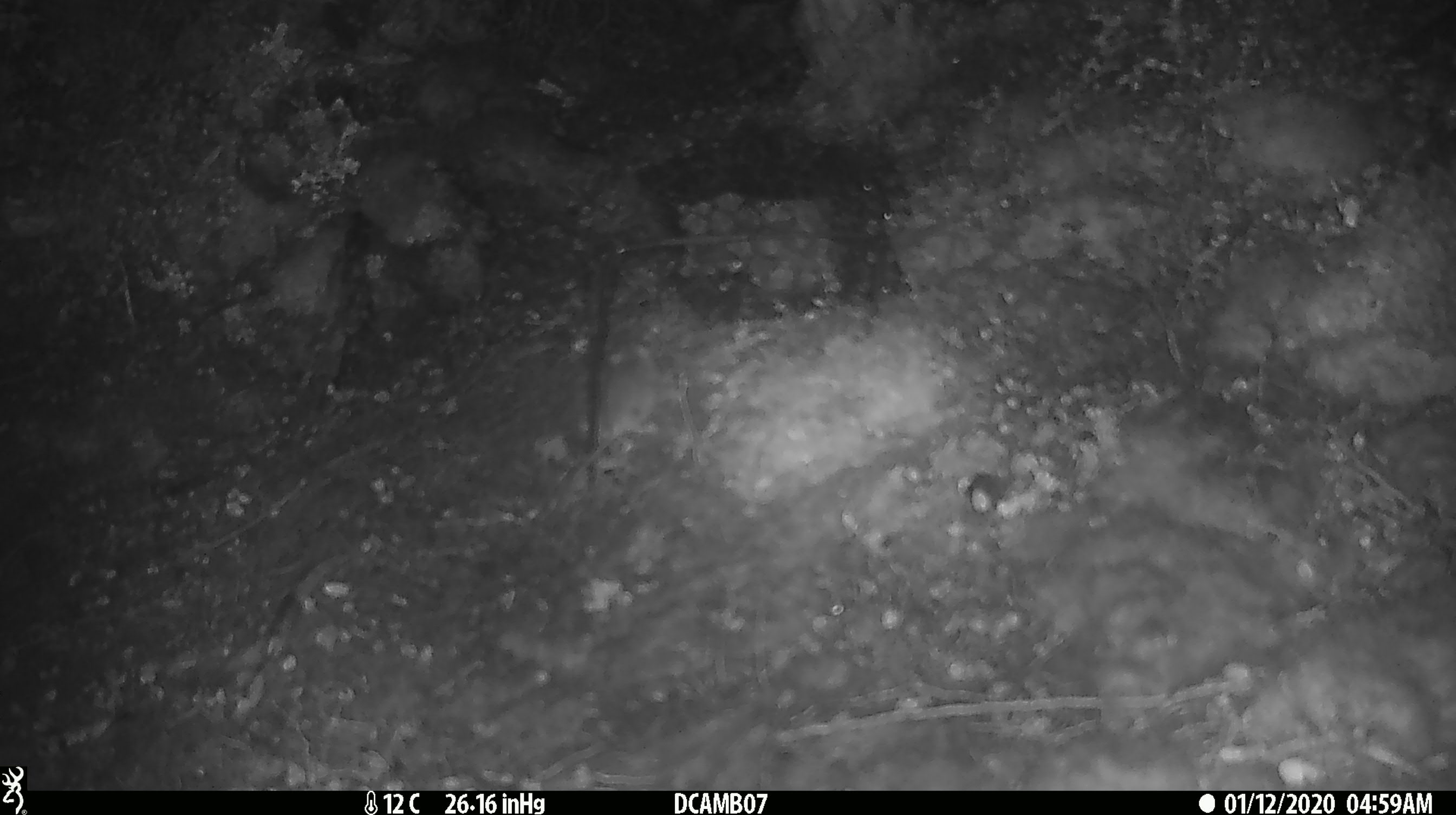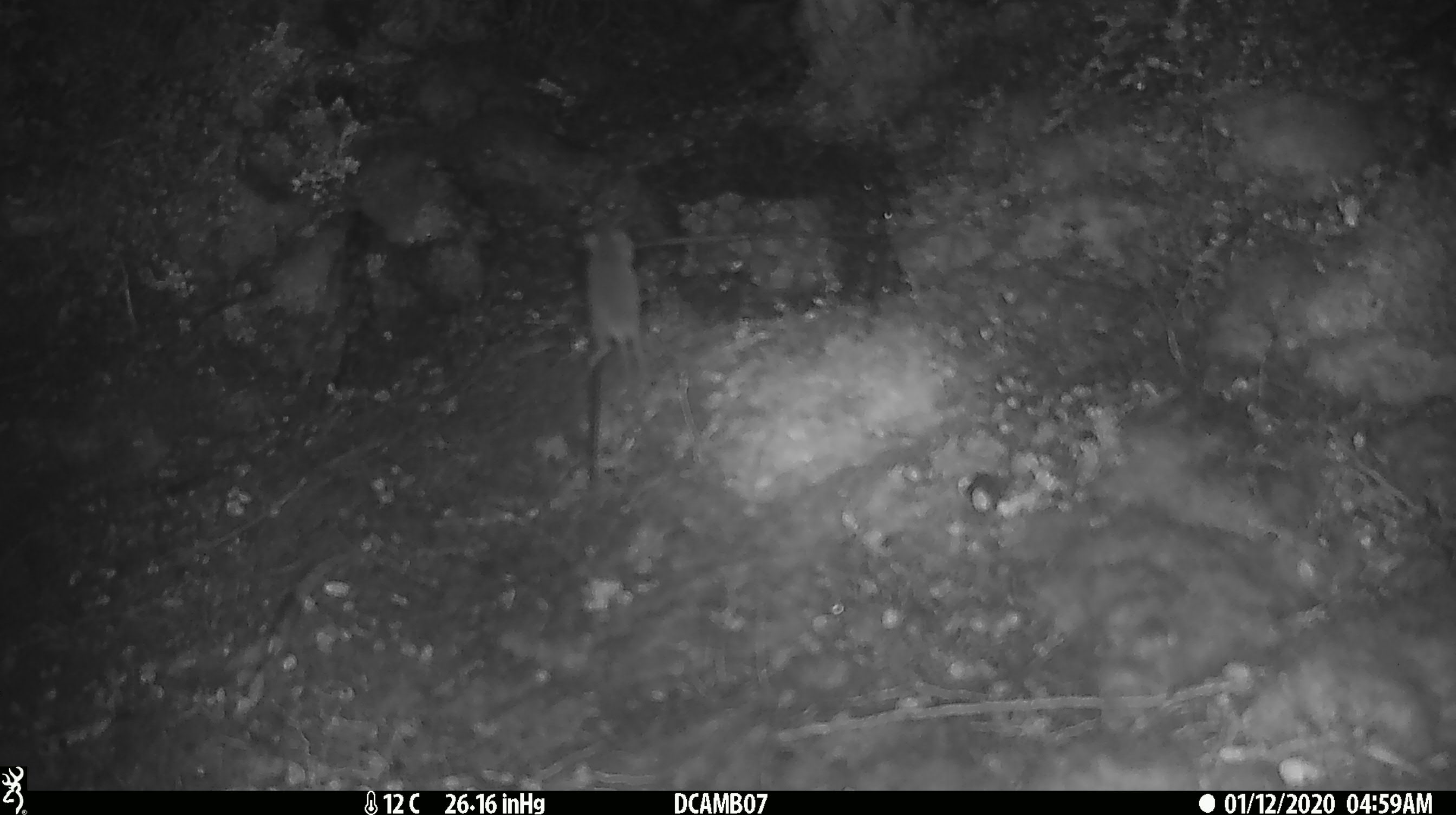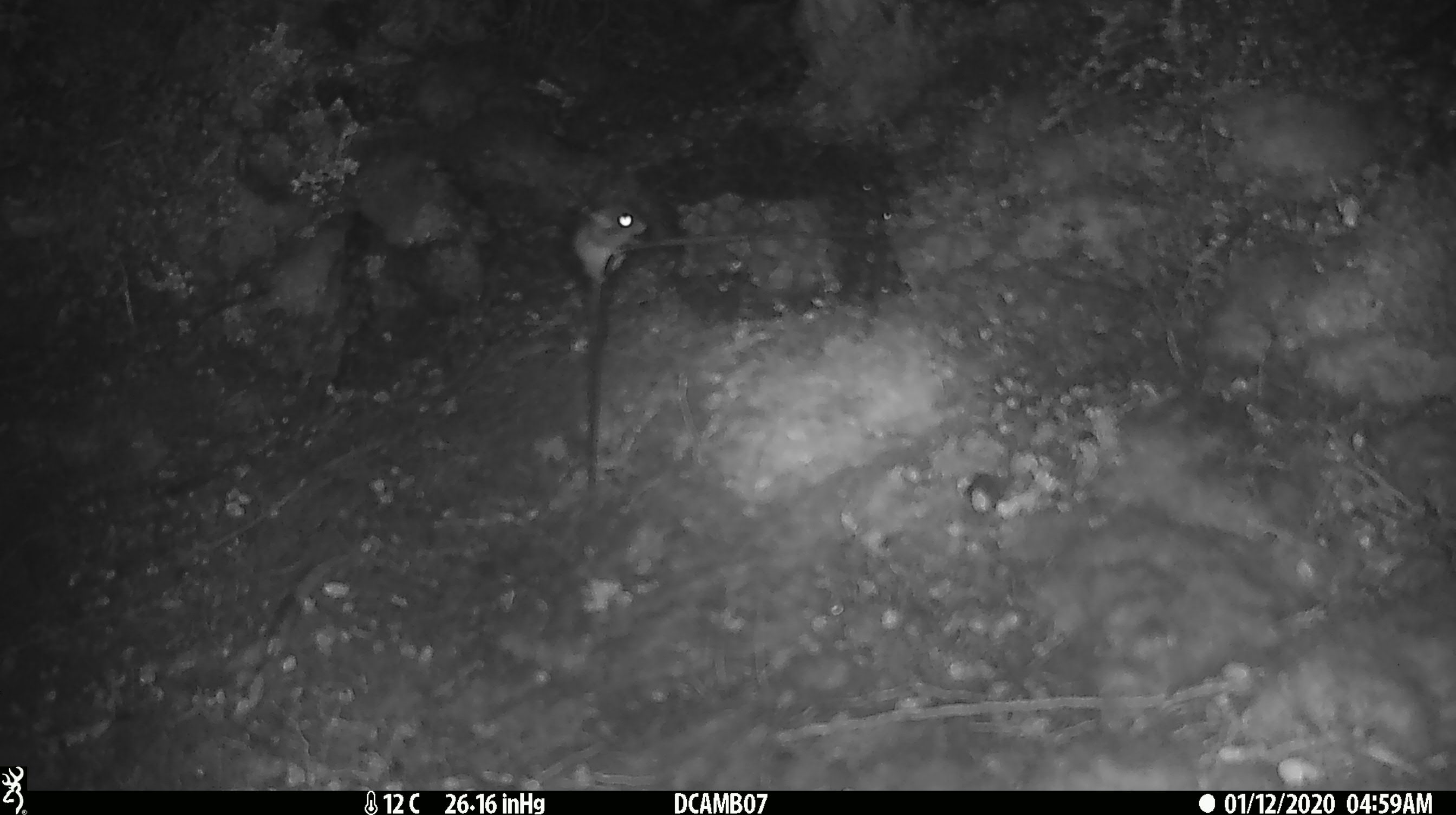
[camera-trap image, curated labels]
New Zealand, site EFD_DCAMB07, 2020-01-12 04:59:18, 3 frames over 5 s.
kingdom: Animalia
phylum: Chordata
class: Mammalia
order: Rodentia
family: Muridae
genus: Mus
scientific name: Mus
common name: mouse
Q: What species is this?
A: Mouse (Mus).